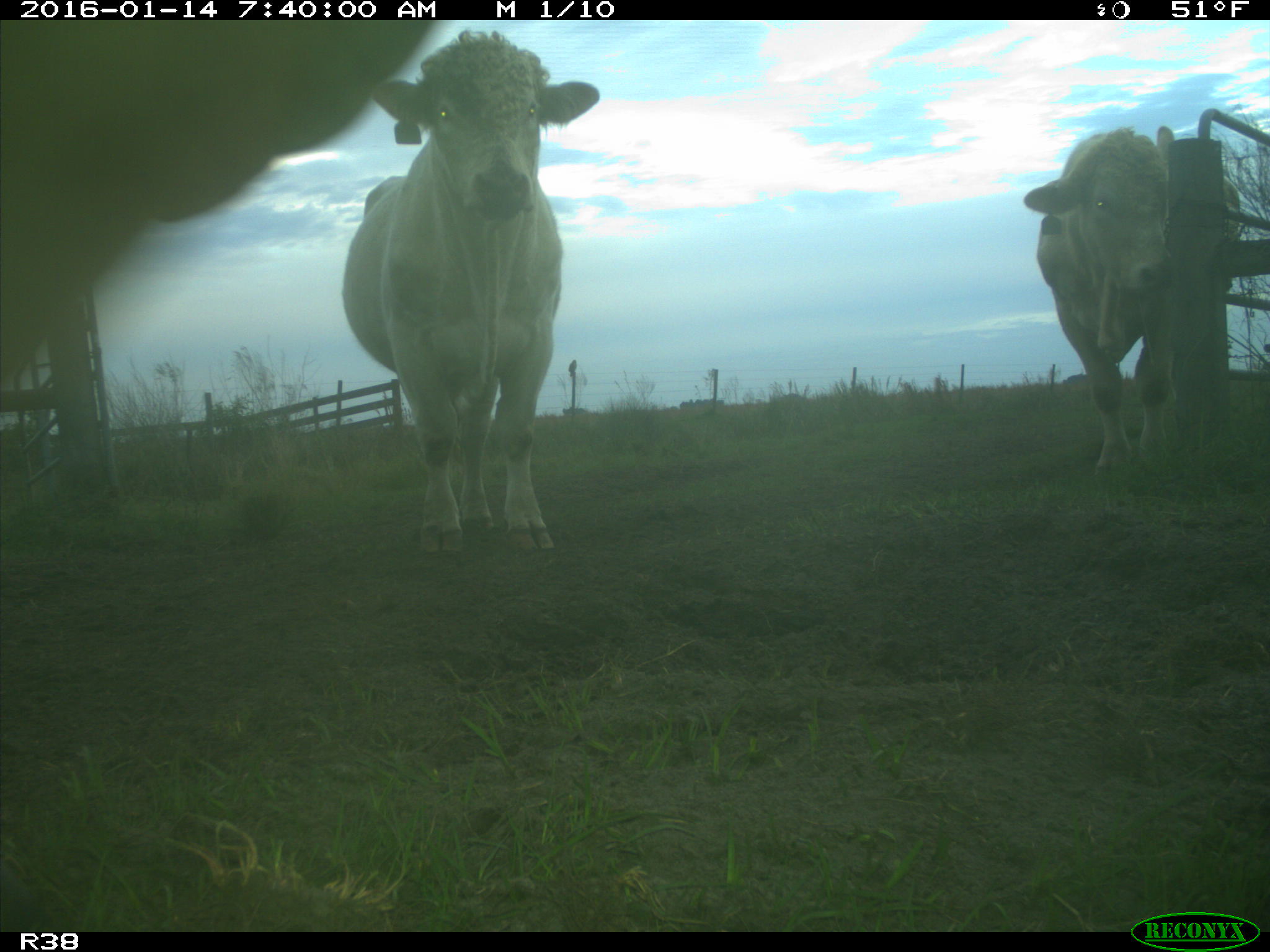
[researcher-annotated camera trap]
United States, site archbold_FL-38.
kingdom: Animalia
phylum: Chordata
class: Mammalia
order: Artiodactyla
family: Bovidae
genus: Bos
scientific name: Bos taurus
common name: domestic cow